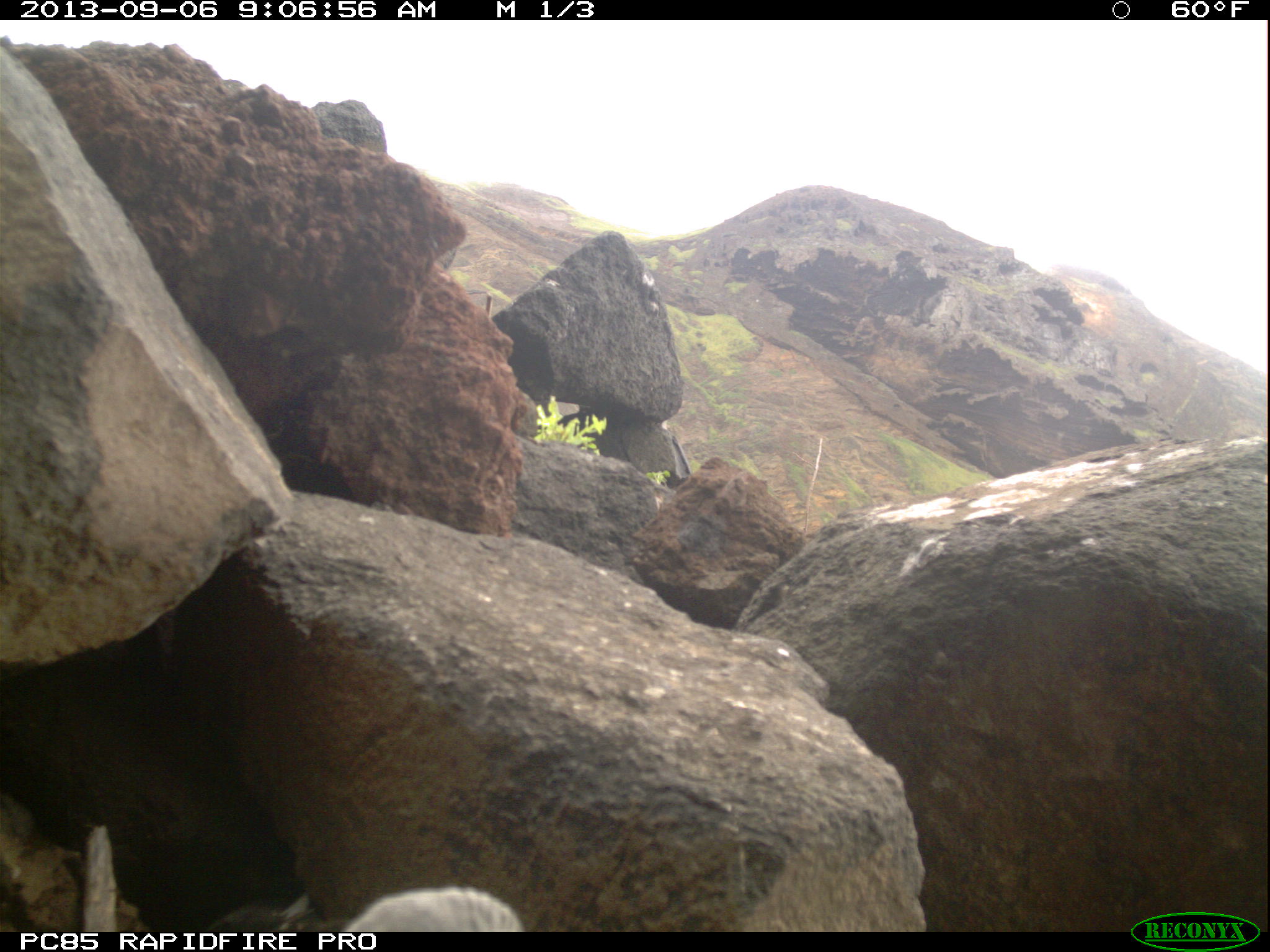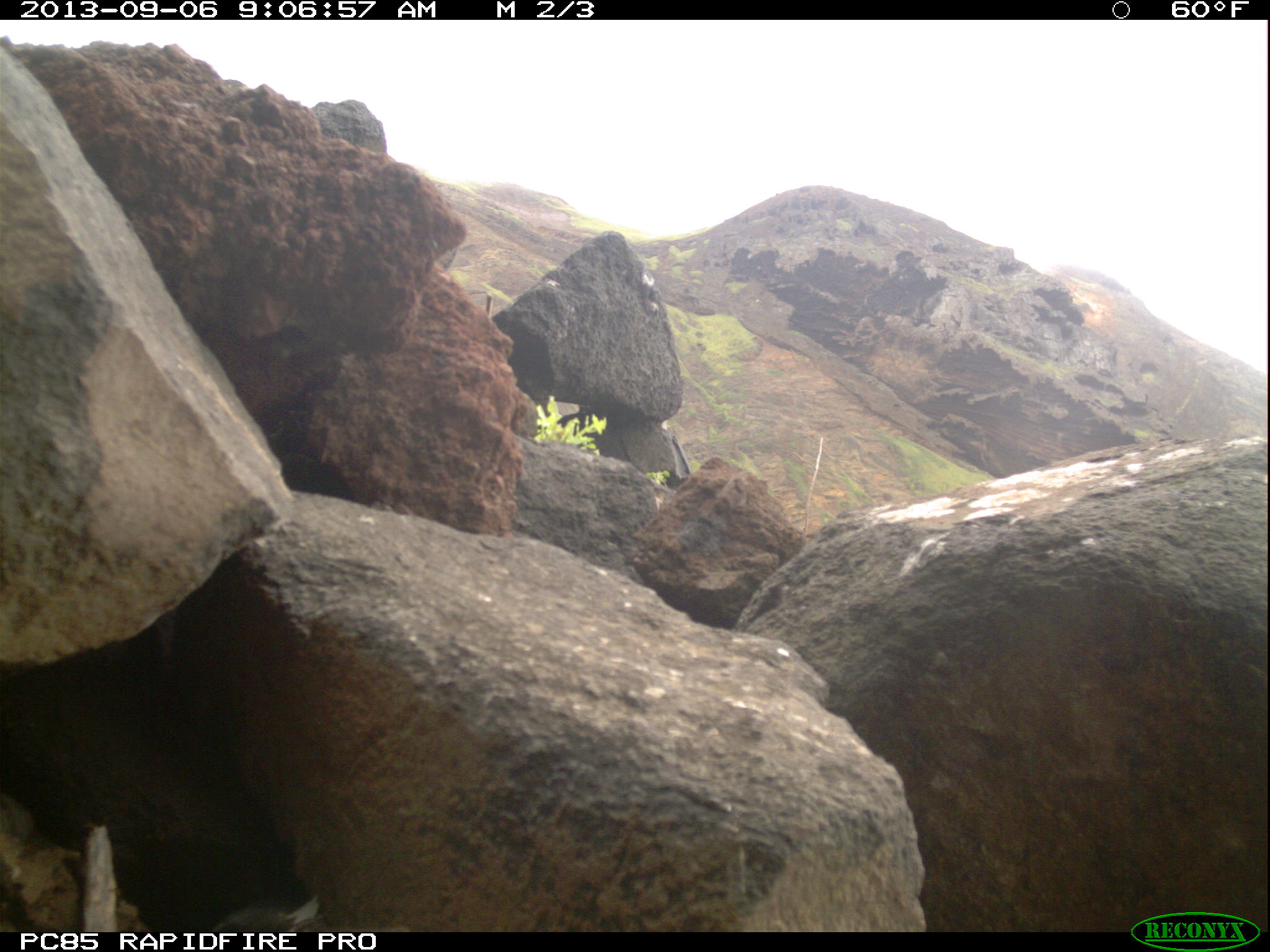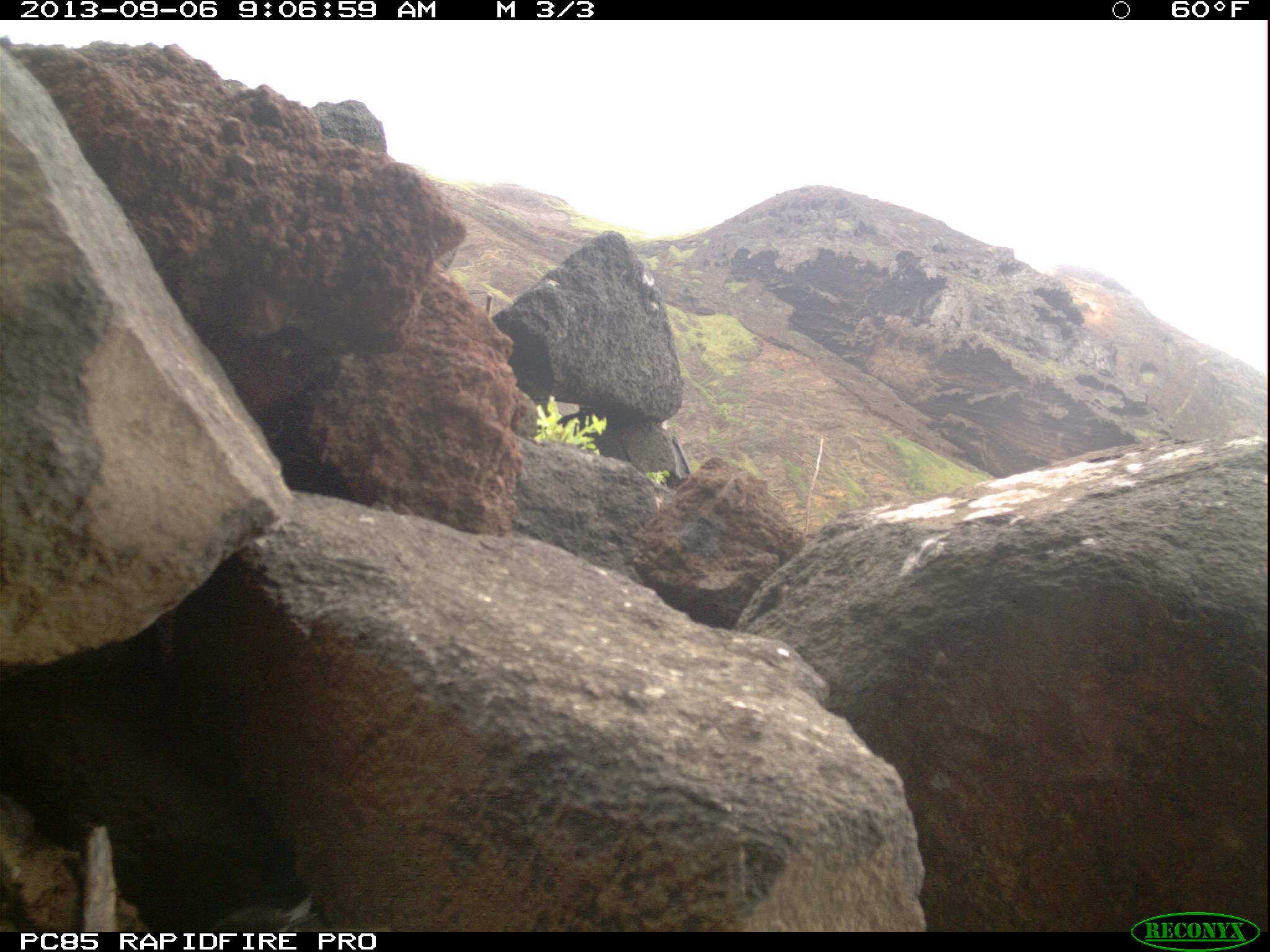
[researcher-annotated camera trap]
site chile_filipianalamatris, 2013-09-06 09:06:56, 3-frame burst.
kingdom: Animalia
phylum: Chordata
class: Aves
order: Procellariiformes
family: Procellariidae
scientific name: Procellariidae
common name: petrel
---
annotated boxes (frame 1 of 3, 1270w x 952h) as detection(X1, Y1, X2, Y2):
petrel: detection(207, 886, 532, 931)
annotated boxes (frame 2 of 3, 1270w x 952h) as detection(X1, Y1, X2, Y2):
petrel: detection(214, 897, 341, 932)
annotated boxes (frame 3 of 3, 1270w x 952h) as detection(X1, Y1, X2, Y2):
petrel: detection(226, 896, 341, 932)